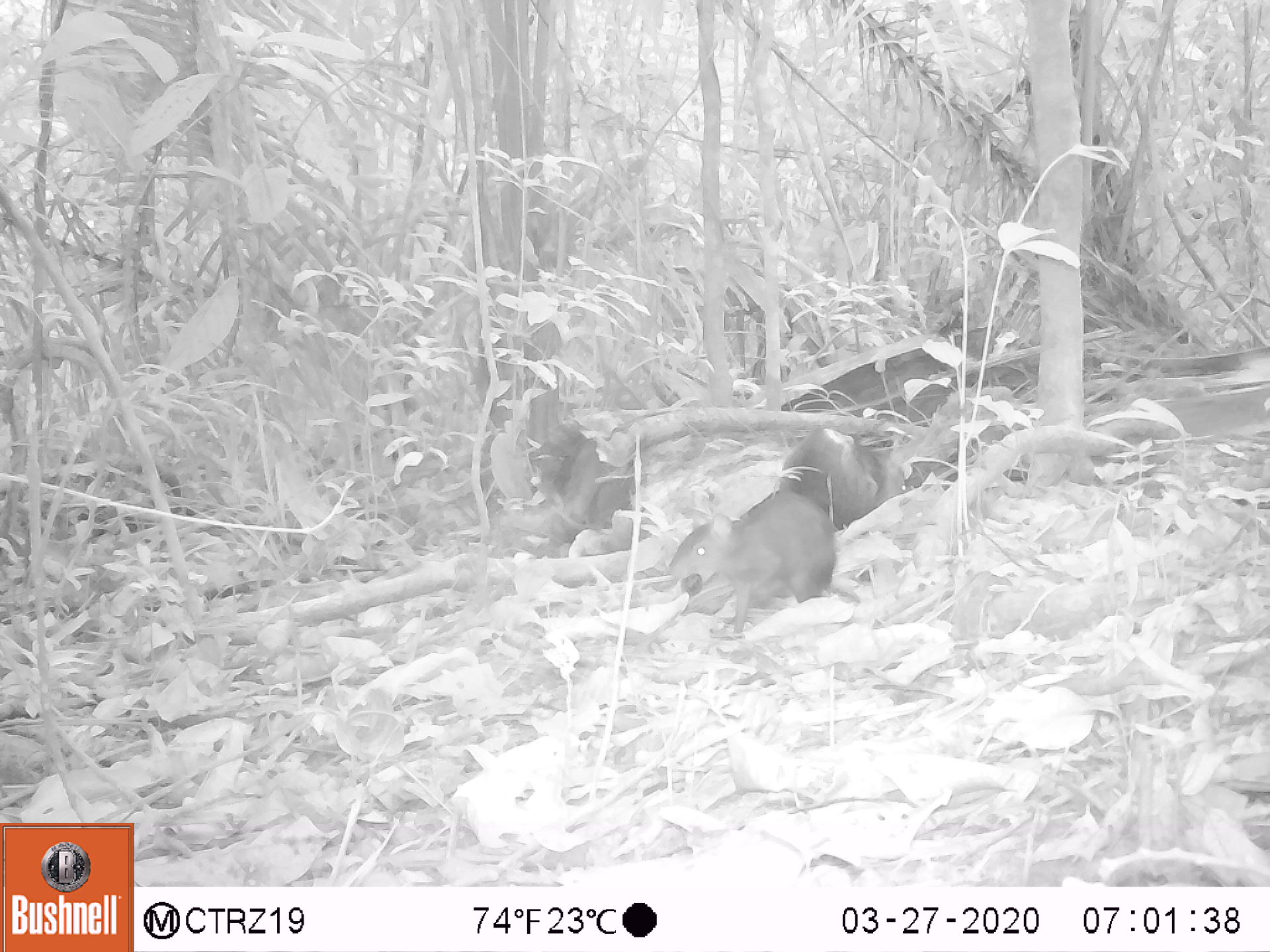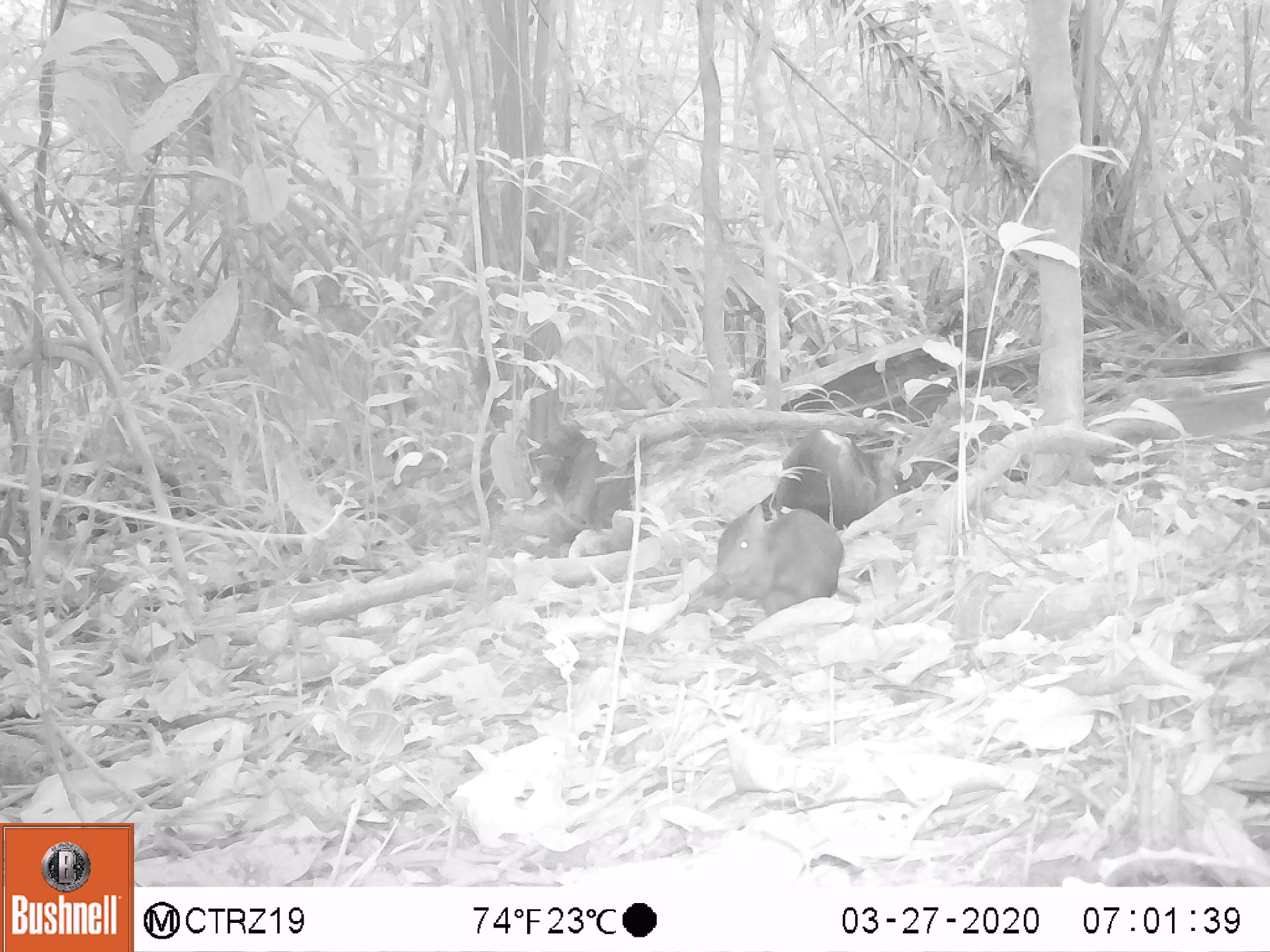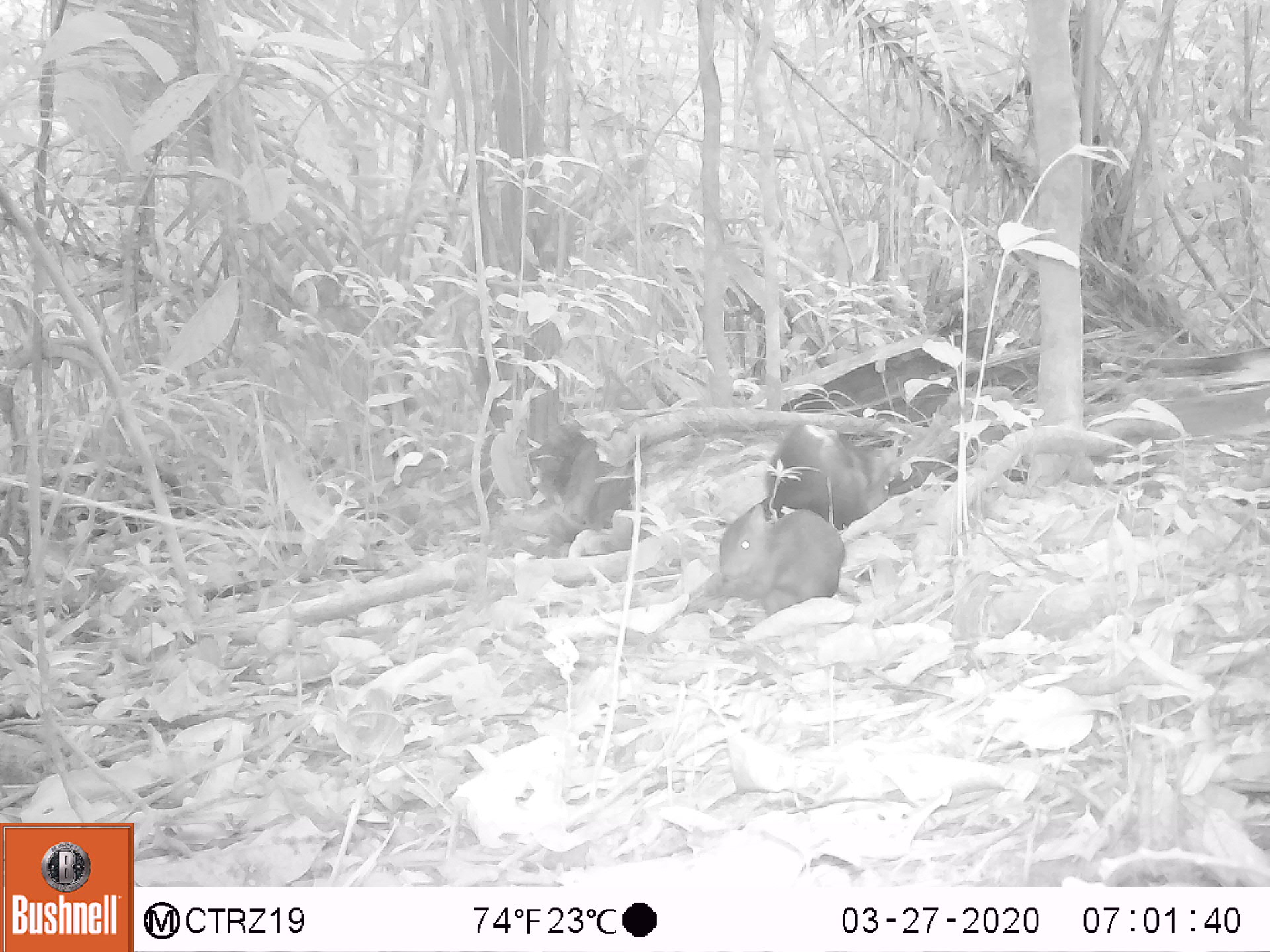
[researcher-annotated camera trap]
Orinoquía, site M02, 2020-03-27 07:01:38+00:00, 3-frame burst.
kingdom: Animalia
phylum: Chordata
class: Mammalia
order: Rodentia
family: Dasyproctidae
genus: Dasyprocta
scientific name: Dasyprocta fuliginosa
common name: black agouti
Black agouti (Dasyprocta fuliginosa).